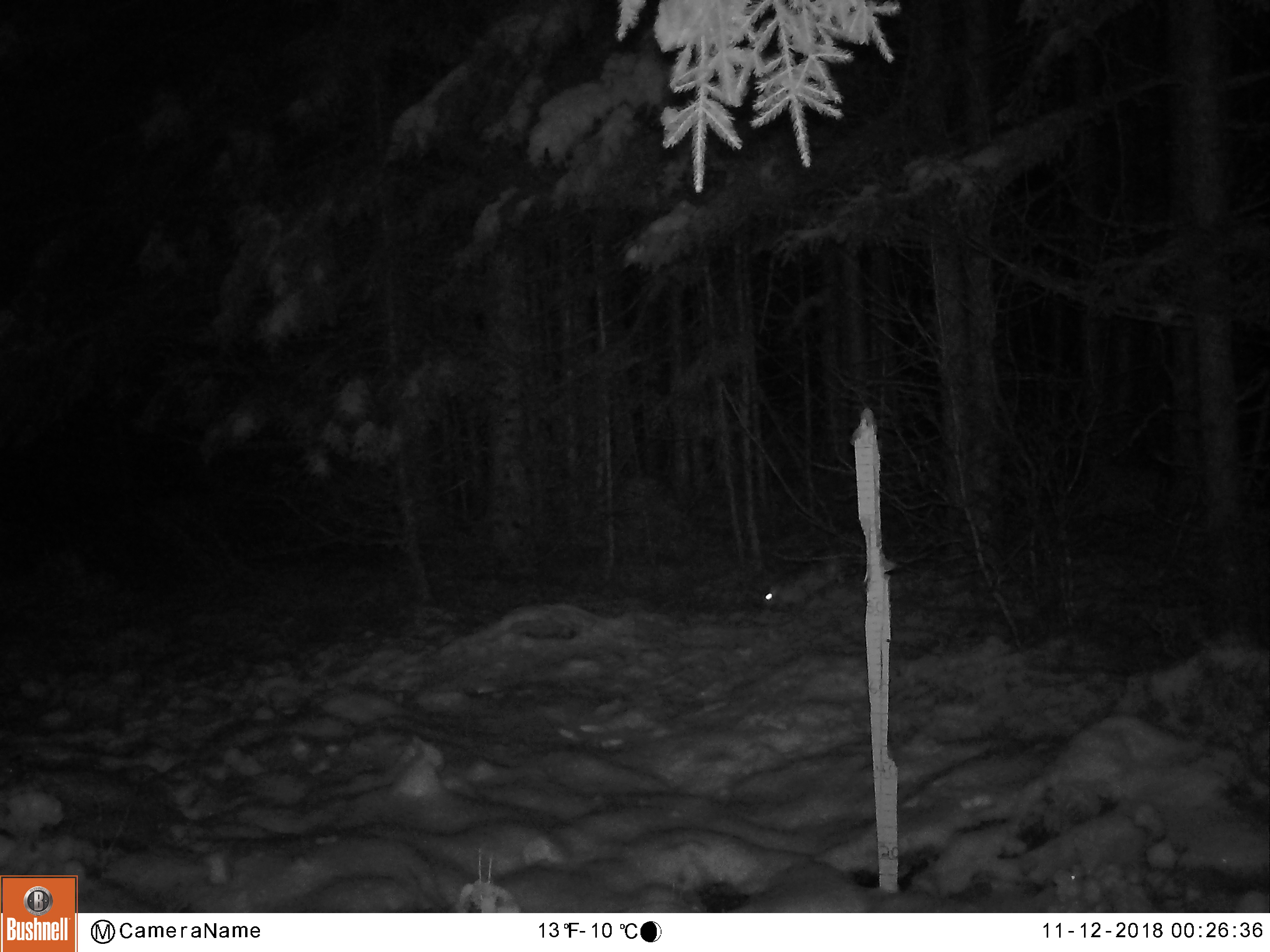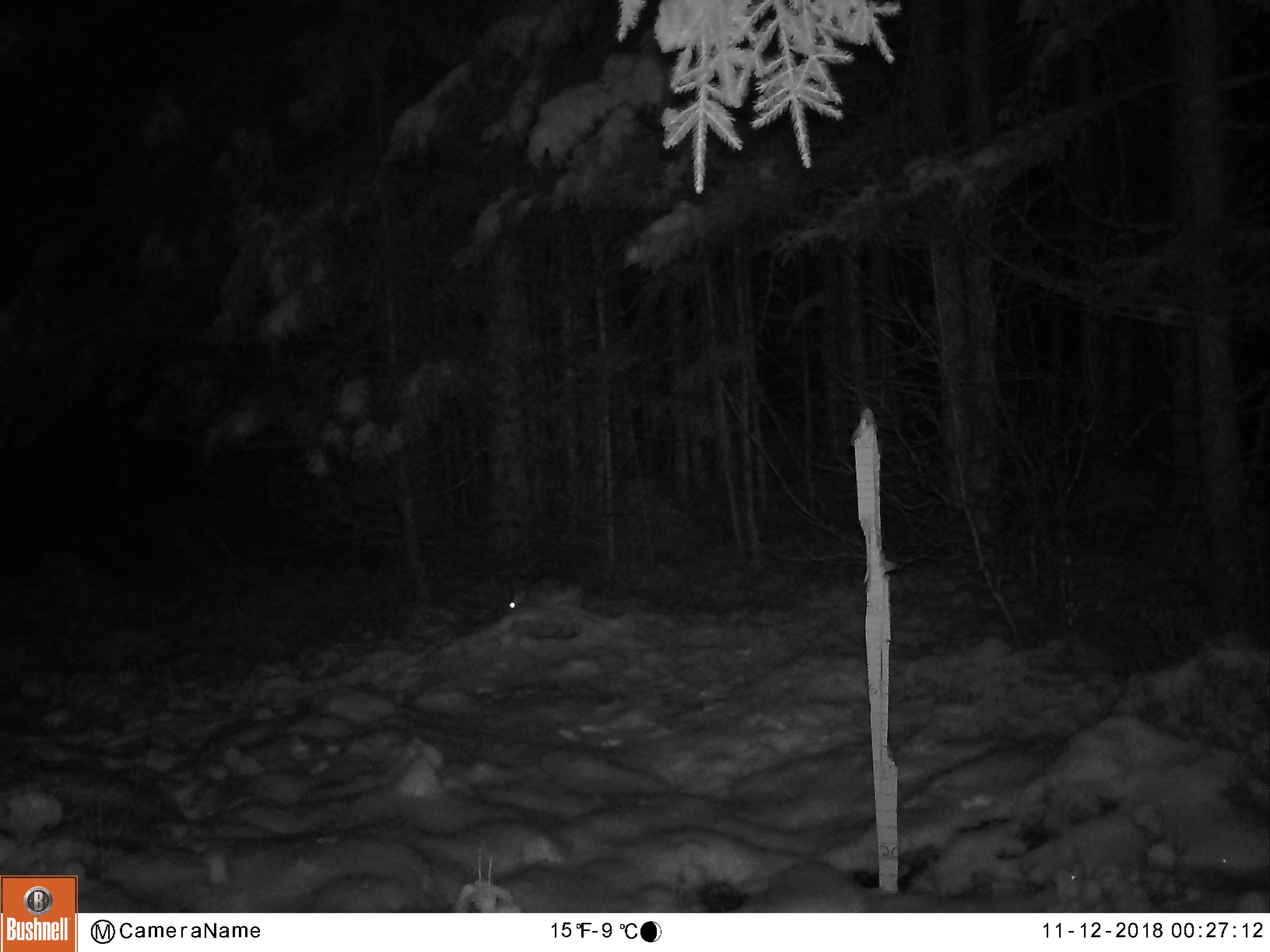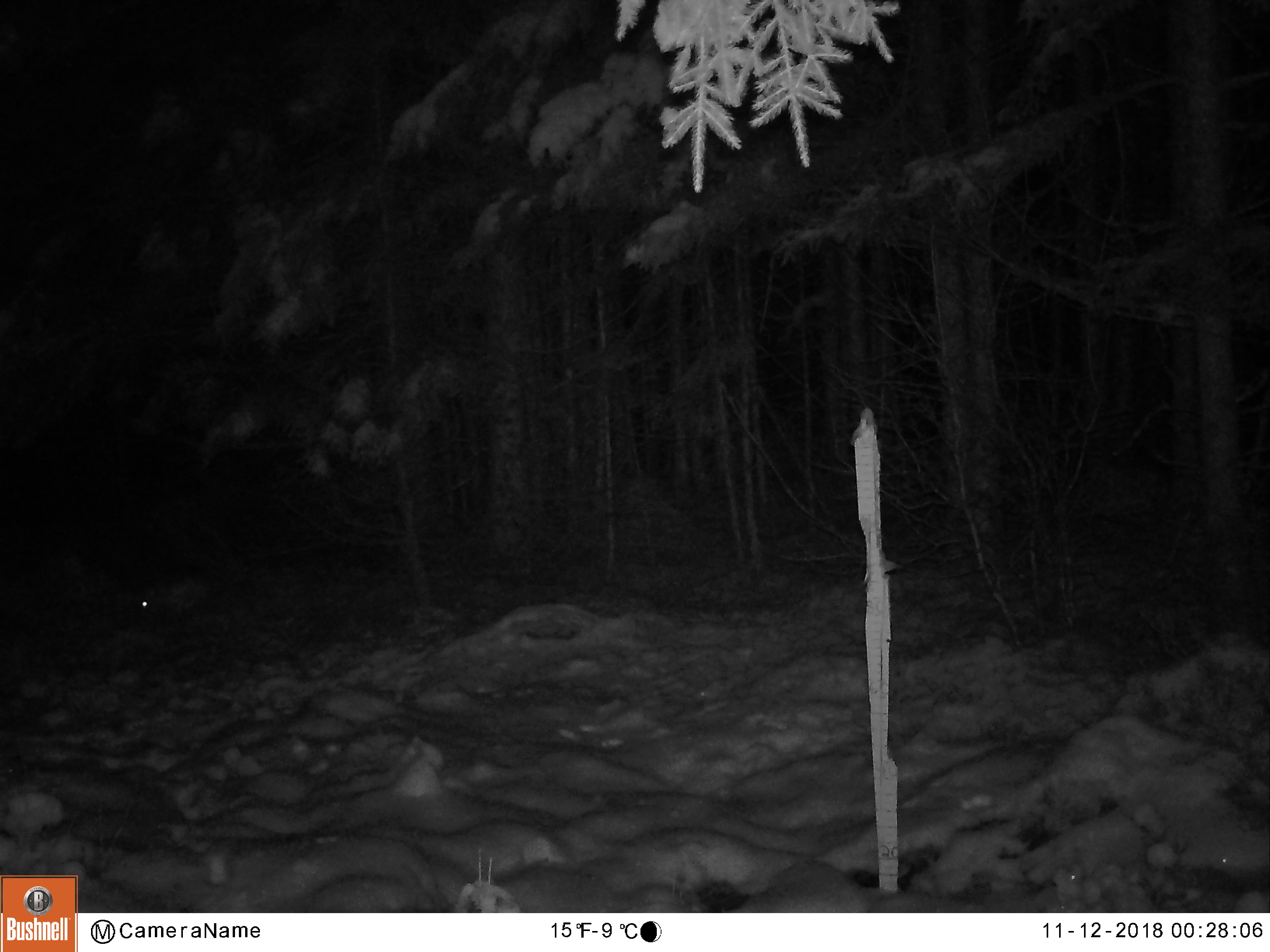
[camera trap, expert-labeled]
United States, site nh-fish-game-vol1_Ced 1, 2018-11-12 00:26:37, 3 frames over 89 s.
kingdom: Animalia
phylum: Chordata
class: Mammalia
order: Lagomorpha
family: Leporidae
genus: Lepus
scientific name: Lepus americanus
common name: snowshoe hare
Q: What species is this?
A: Snowshoe hare (Lepus americanus).